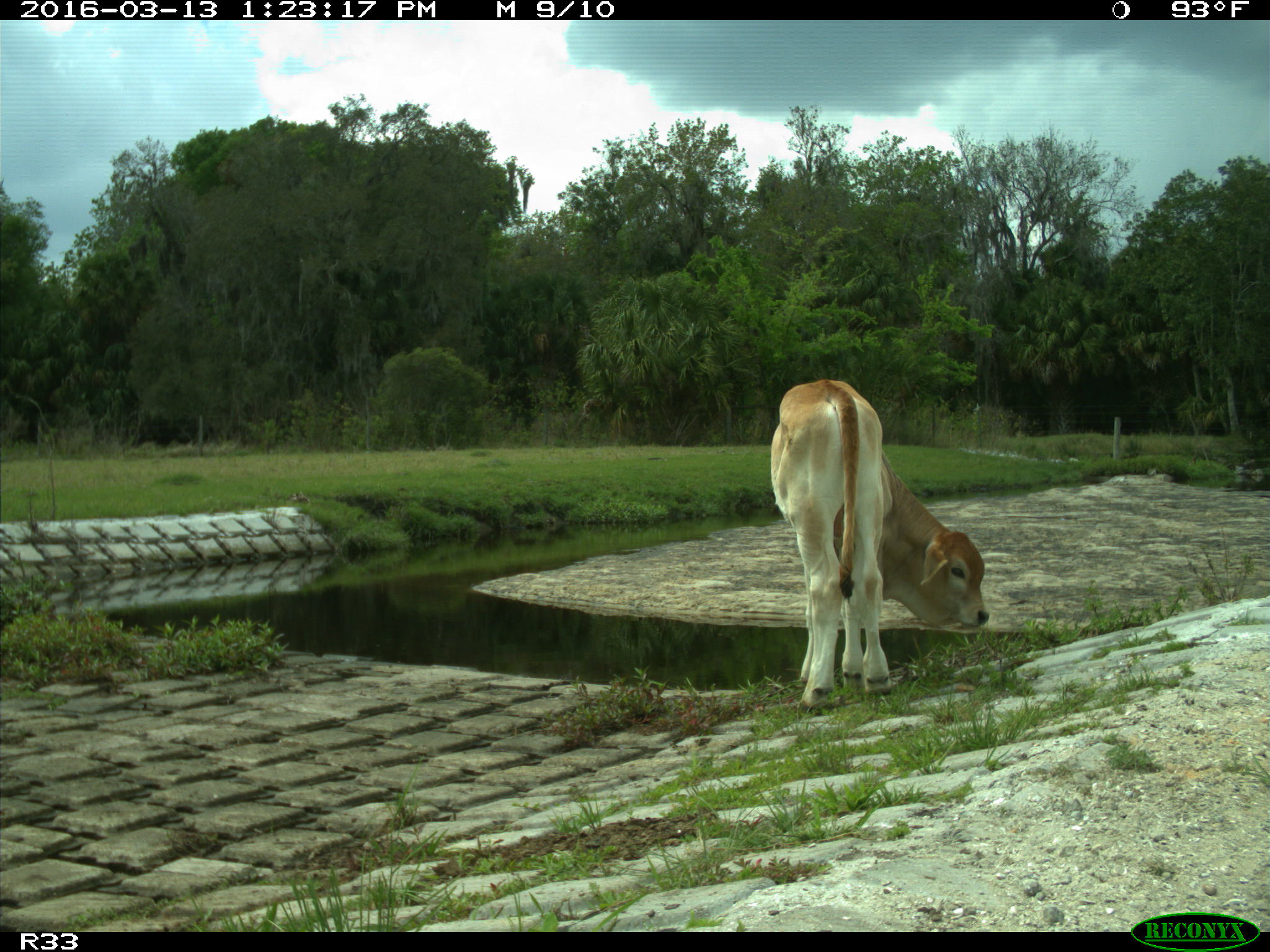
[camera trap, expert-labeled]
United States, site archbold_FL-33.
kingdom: Animalia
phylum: Chordata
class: Mammalia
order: Artiodactyla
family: Bovidae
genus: Bos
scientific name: Bos taurus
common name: domestic cow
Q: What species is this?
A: Bos taurus (domestic cow).